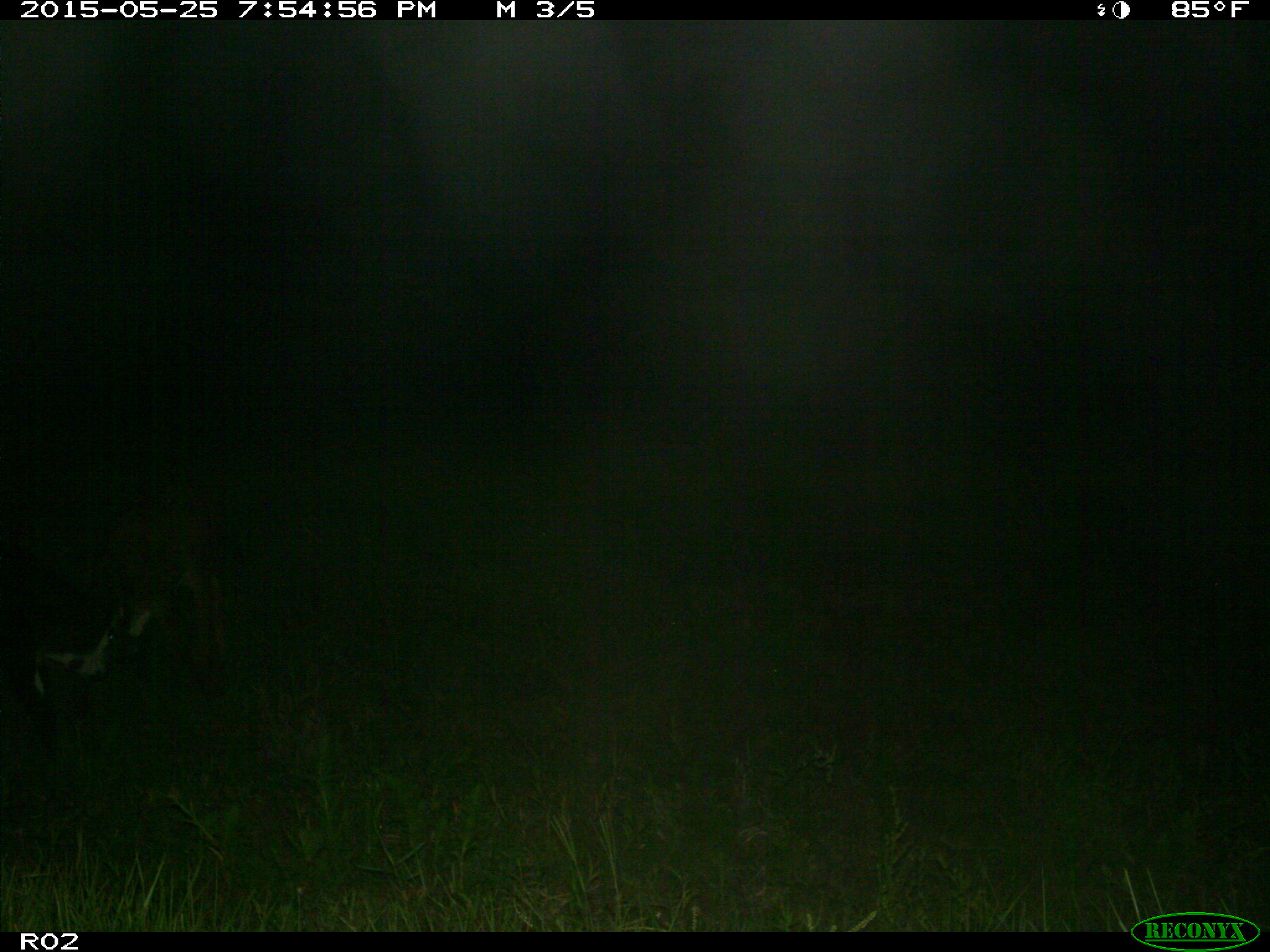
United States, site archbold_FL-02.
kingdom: Animalia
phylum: Chordata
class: Mammalia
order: Artiodactyla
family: Bovidae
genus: Bos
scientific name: Bos taurus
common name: domestic cow